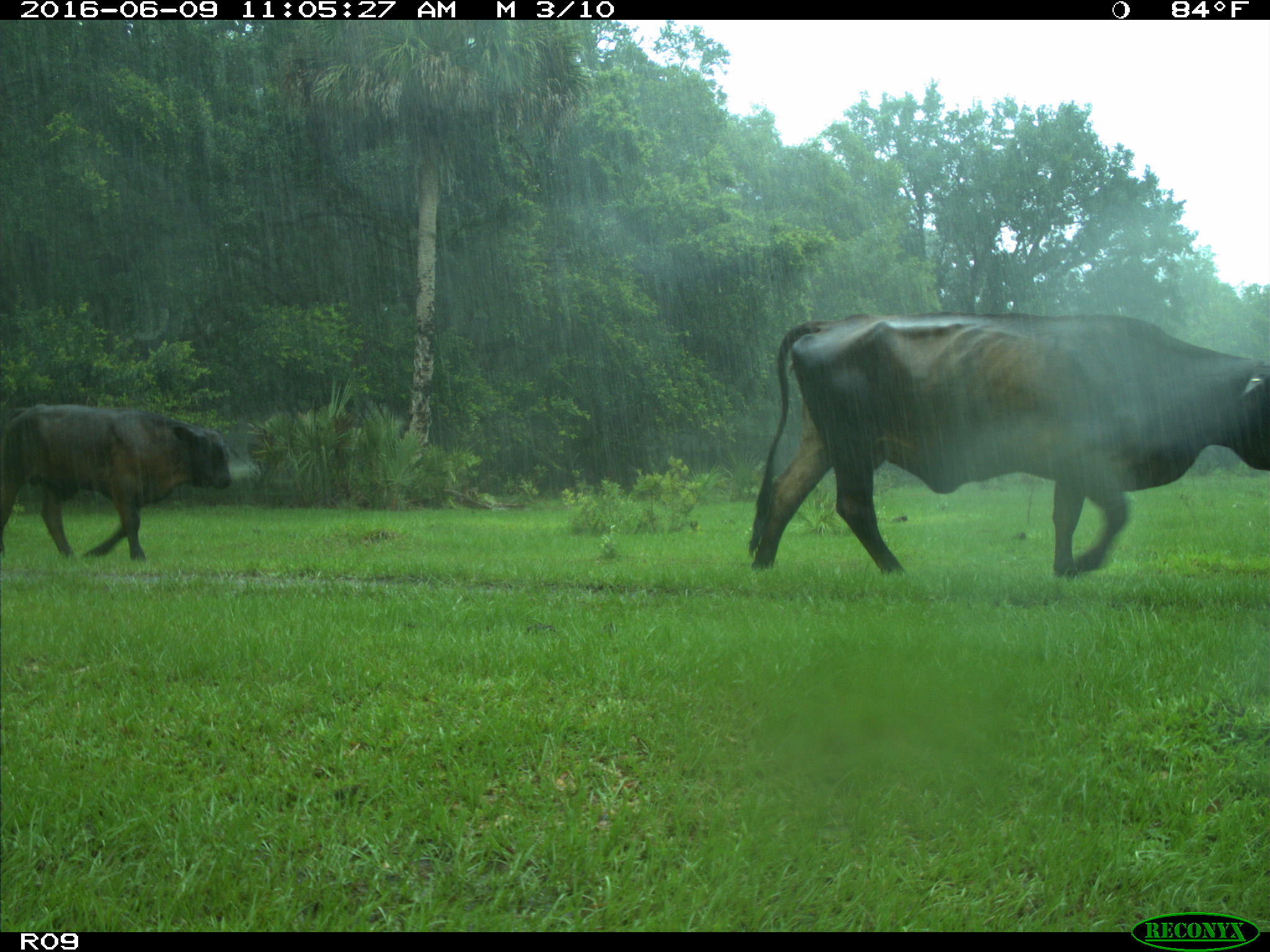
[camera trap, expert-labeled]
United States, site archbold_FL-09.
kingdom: Animalia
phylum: Chordata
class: Mammalia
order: Artiodactyla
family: Bovidae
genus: Bos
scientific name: Bos taurus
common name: domestic cow